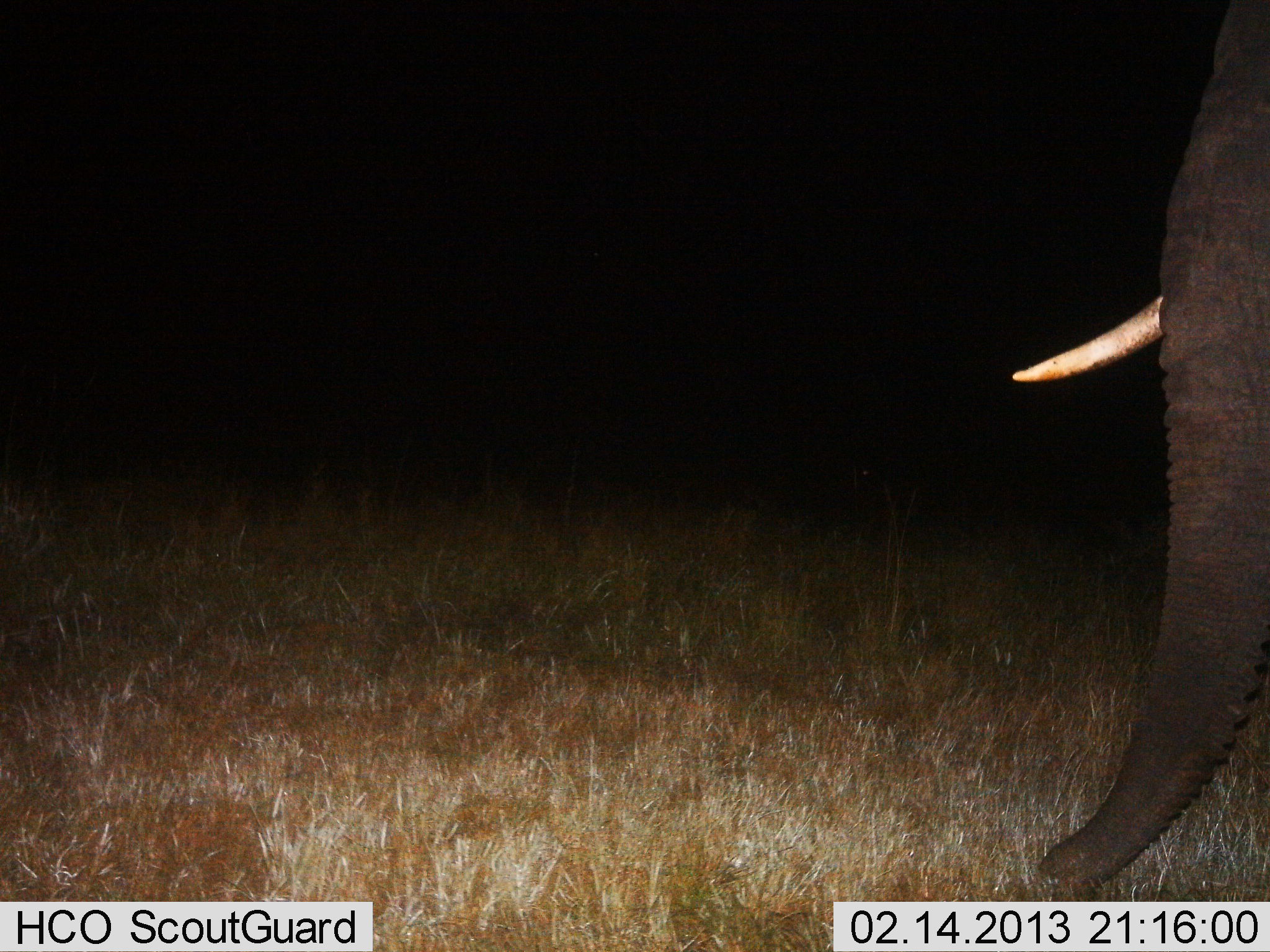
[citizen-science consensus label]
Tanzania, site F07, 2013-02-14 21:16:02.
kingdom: Animalia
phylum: Chordata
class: Mammalia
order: Proboscidea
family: Elephantidae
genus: Loxodonta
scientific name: Loxodonta africana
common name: african bush elephant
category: elephant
Elephant (african bush elephant) (Loxodonta africana), count 1. Behavior (volunteer vote fractions): standing 75%, resting 0%, moving 20%, interacting 0%. Young present (vote fraction): 0%. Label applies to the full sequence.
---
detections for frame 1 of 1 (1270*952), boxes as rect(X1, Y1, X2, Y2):
animal: rect(1005, 0, 1270, 901)